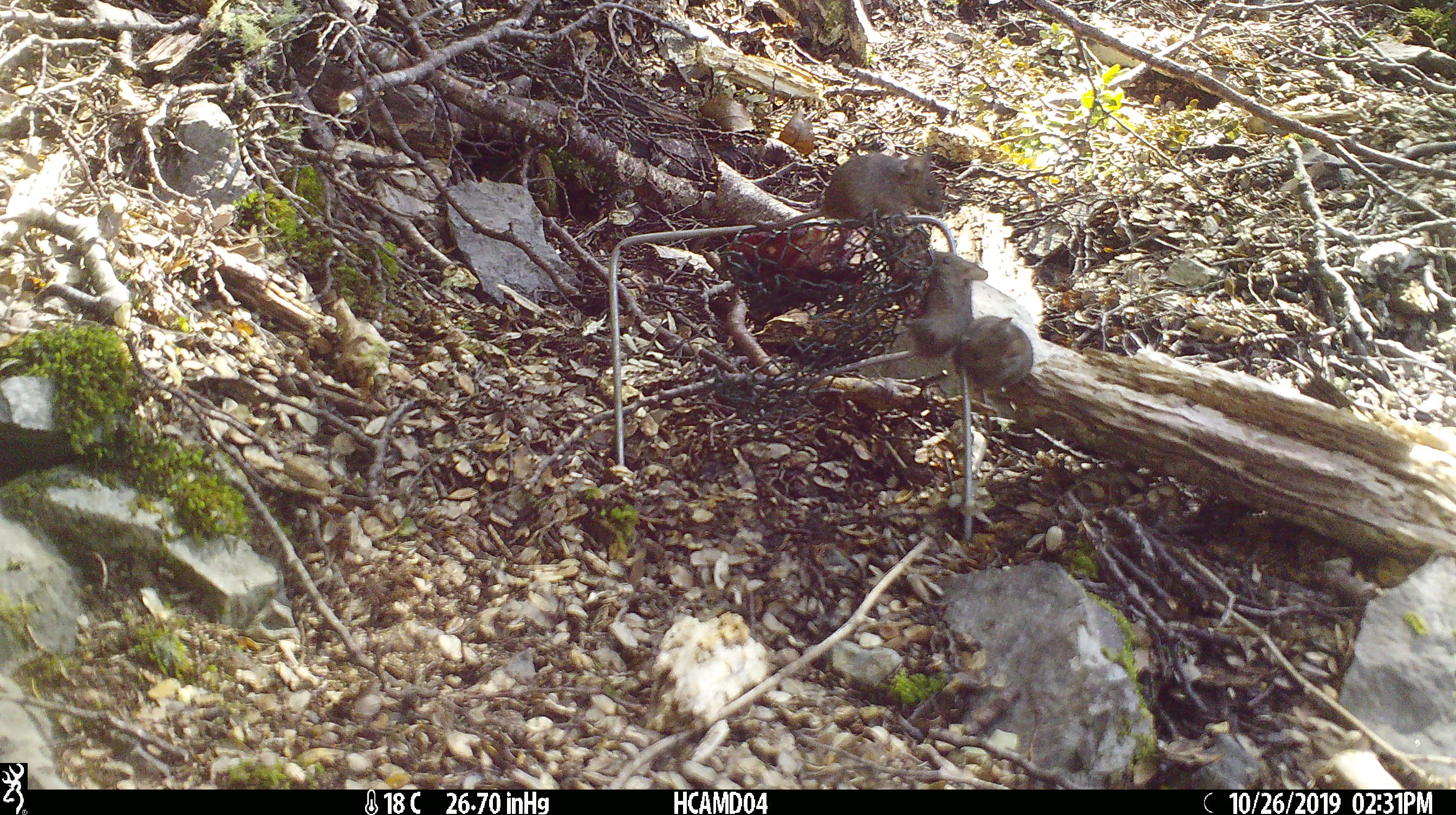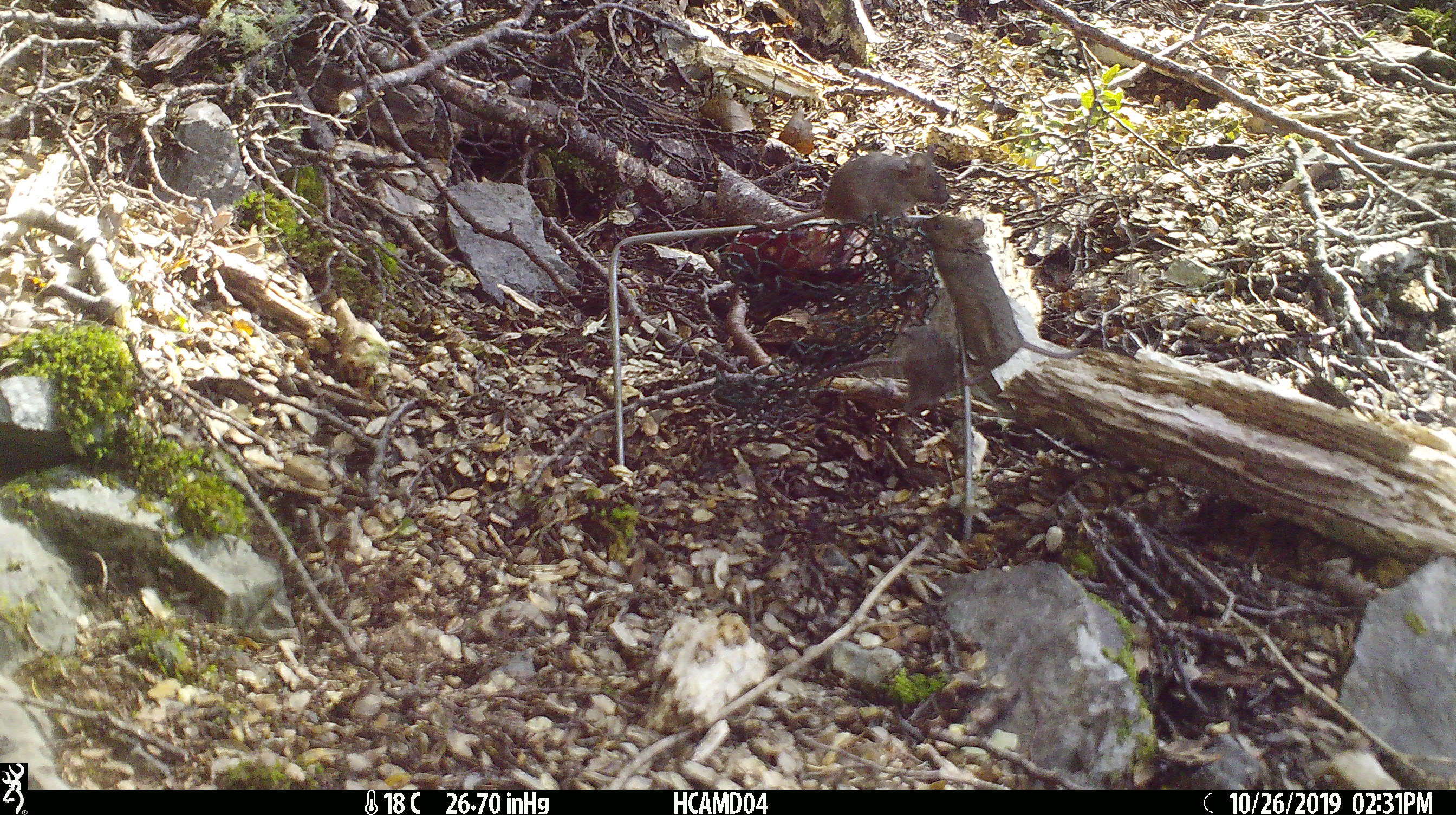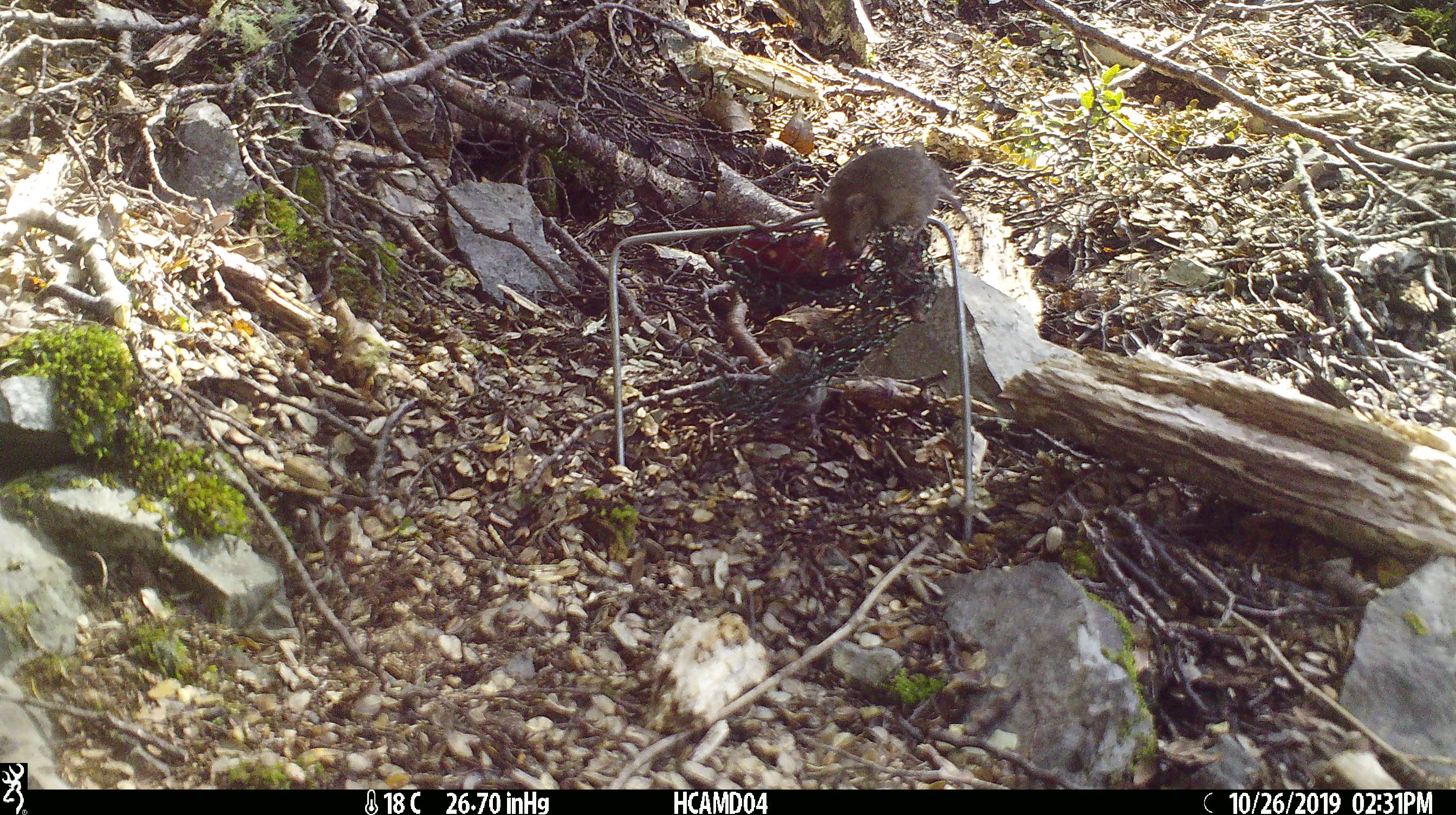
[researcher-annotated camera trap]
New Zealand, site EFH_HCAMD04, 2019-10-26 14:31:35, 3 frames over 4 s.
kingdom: Animalia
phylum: Chordata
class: Mammalia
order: Rodentia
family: Muridae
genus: Mus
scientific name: Mus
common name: mouse